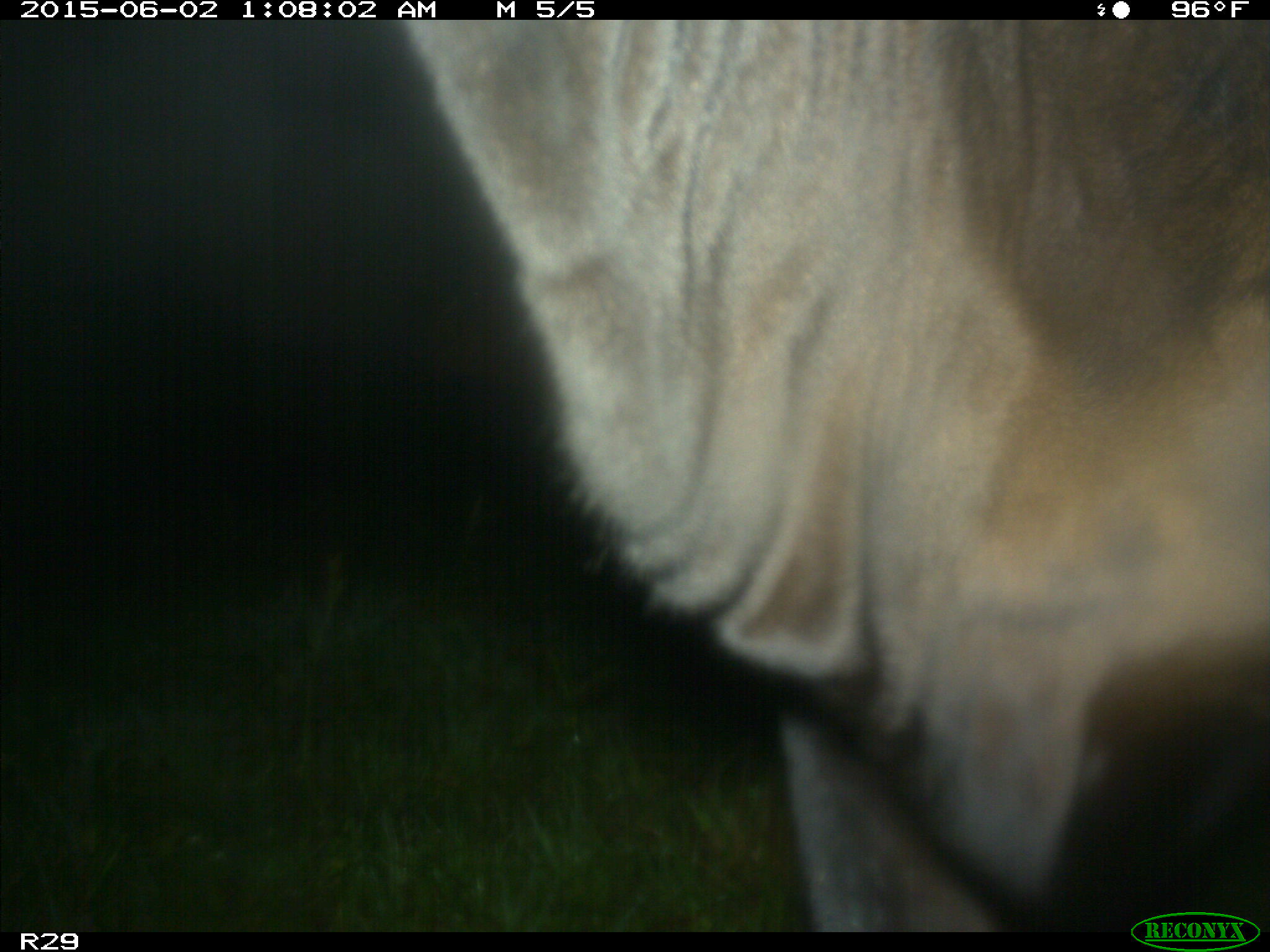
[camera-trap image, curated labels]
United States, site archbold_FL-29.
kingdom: Animalia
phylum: Chordata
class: Mammalia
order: Artiodactyla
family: Bovidae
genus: Bos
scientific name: Bos taurus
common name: domestic cow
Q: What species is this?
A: Bos taurus (domestic cow).